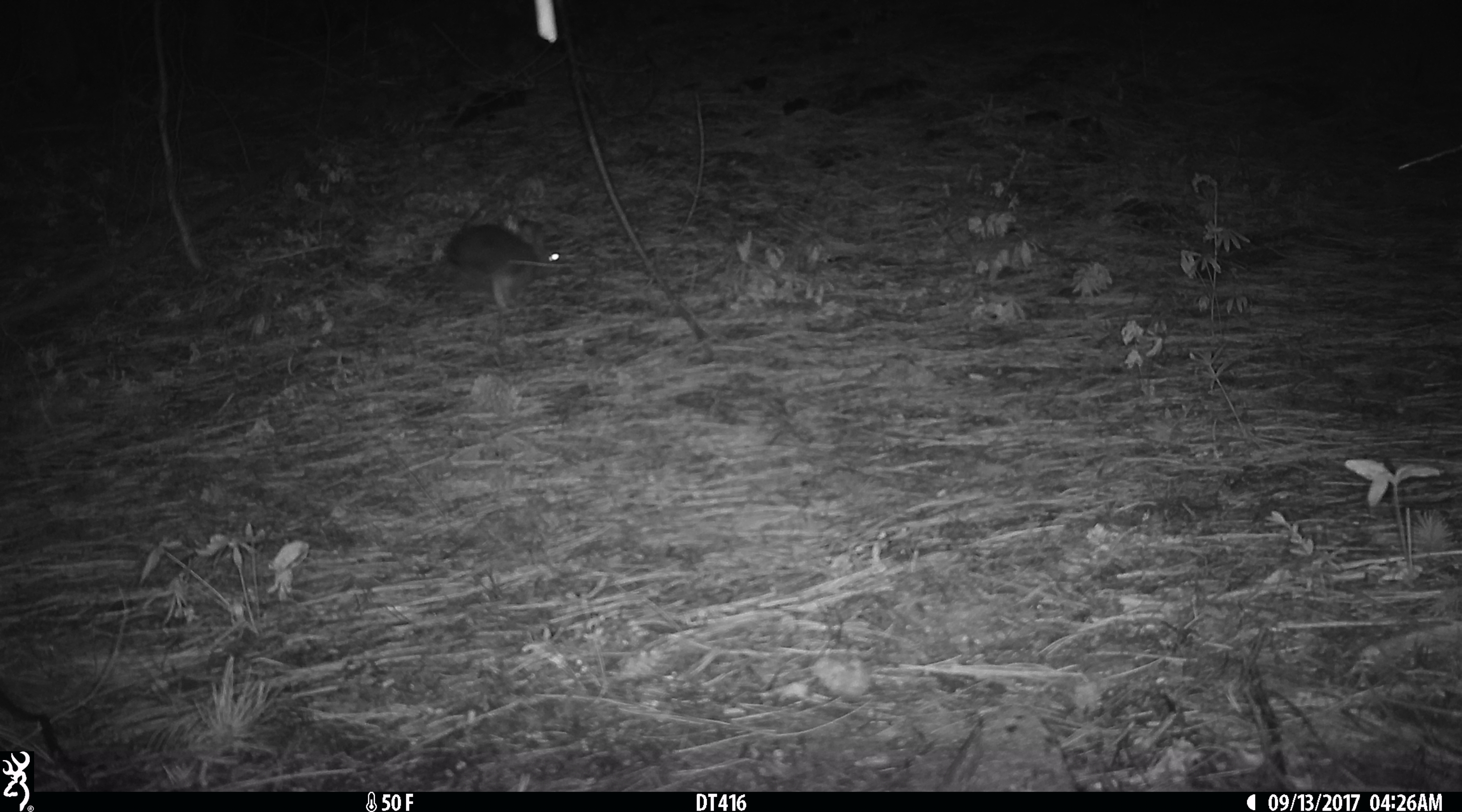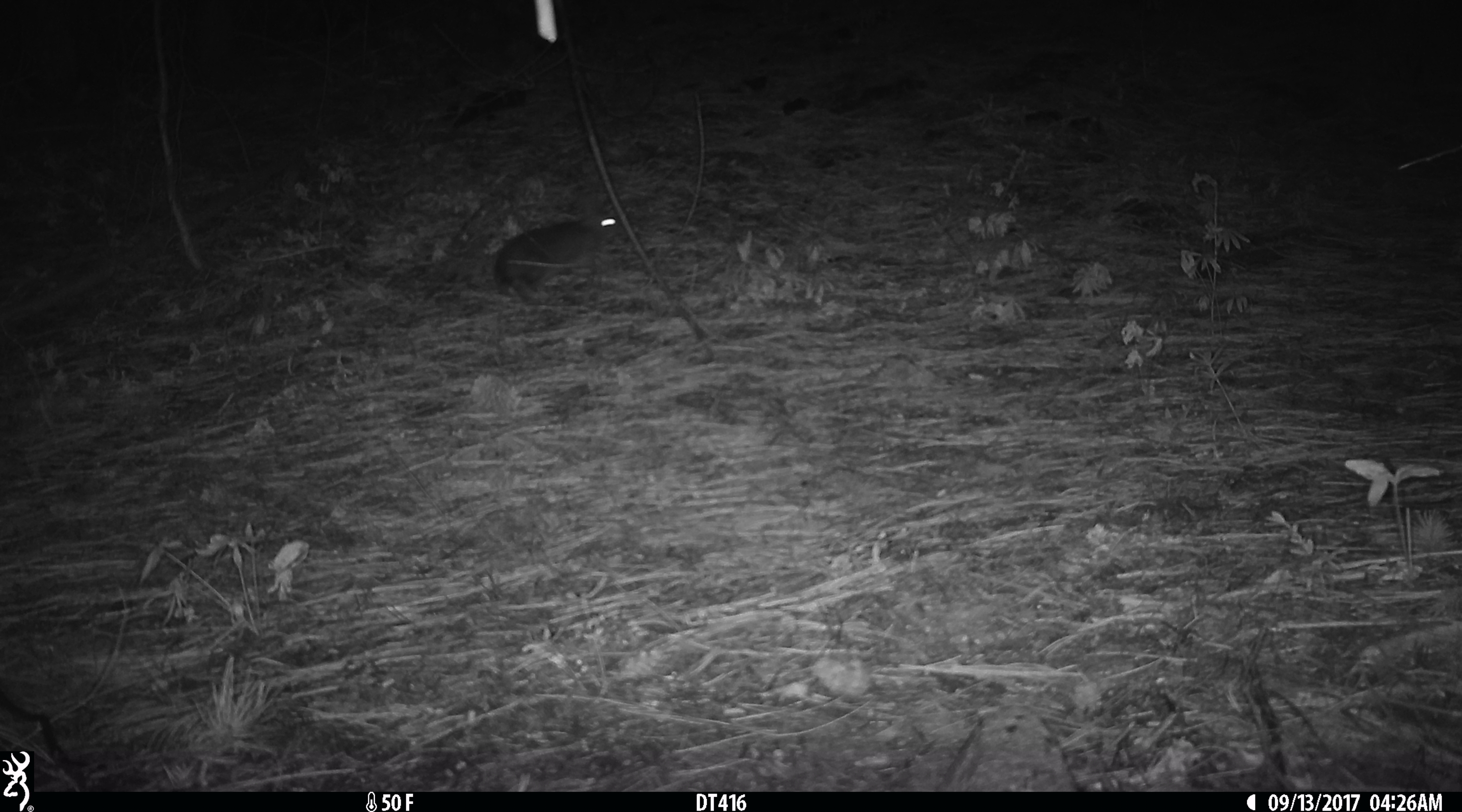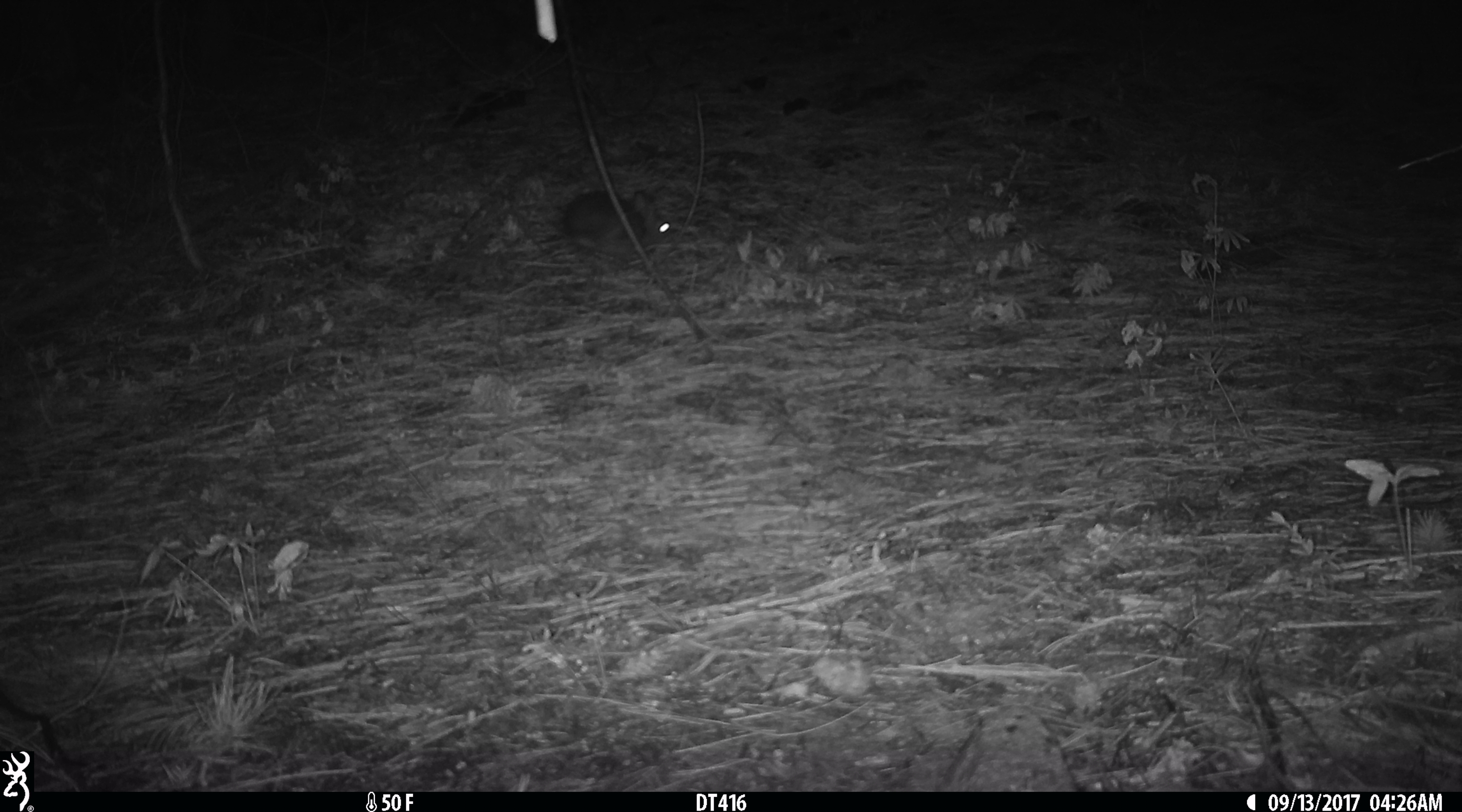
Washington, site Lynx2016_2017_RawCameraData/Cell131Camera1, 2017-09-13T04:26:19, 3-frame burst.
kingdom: Animalia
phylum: Chordata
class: Mammalia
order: Lagomorpha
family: Leporidae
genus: Lepus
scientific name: Lepus americanus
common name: snowshoe hare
Lepus americanus (snowshoe hare). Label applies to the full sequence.